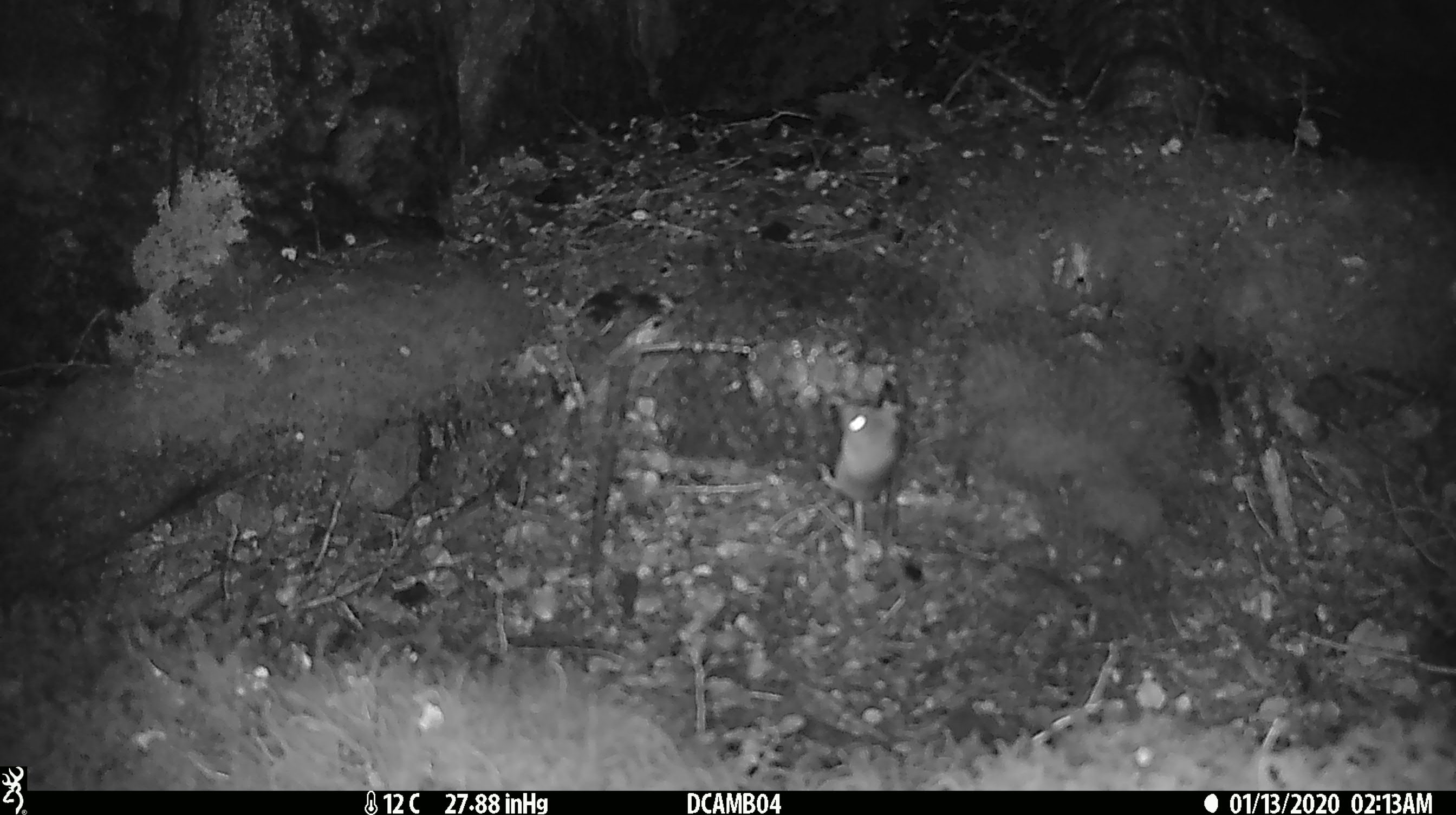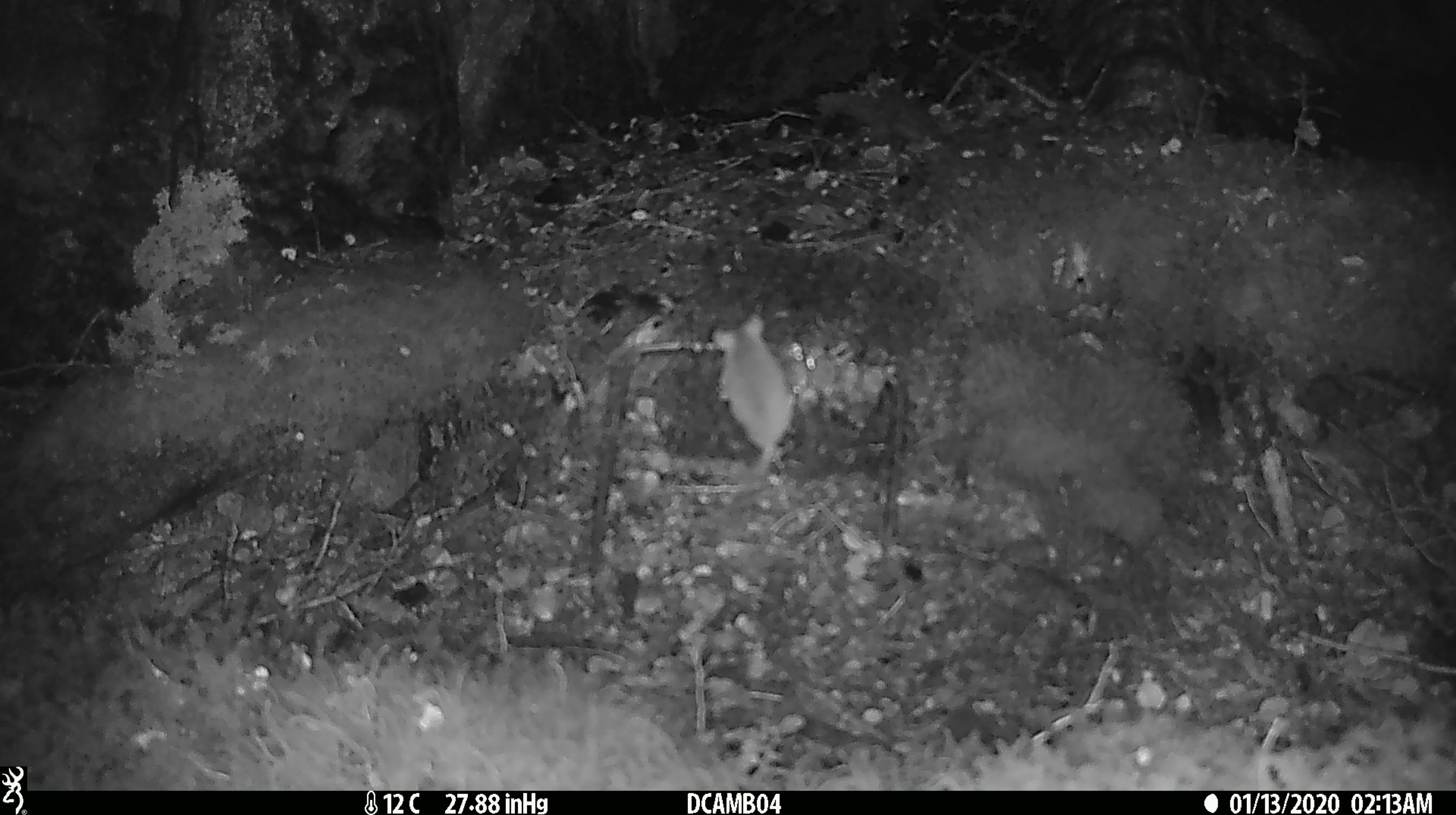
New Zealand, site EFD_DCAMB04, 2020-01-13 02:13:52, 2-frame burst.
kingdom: Animalia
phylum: Chordata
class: Mammalia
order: Rodentia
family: Muridae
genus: Mus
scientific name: Mus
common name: mouse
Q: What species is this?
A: Mouse (Mus).